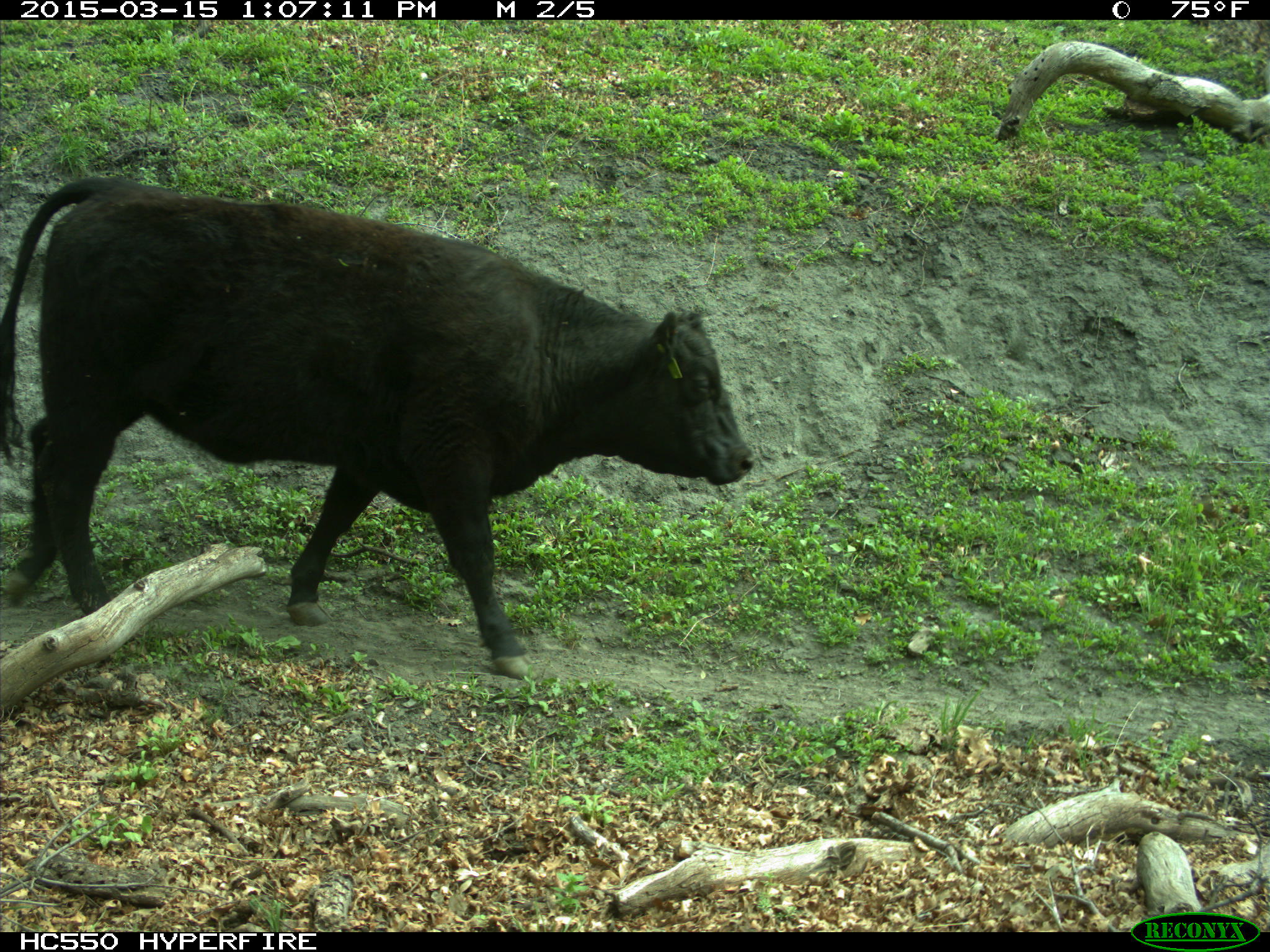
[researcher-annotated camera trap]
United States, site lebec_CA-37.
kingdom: Animalia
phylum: Chordata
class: Mammalia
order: Artiodactyla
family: Bovidae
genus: Bos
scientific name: Bos taurus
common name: domestic cow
Bos taurus (domestic cow).